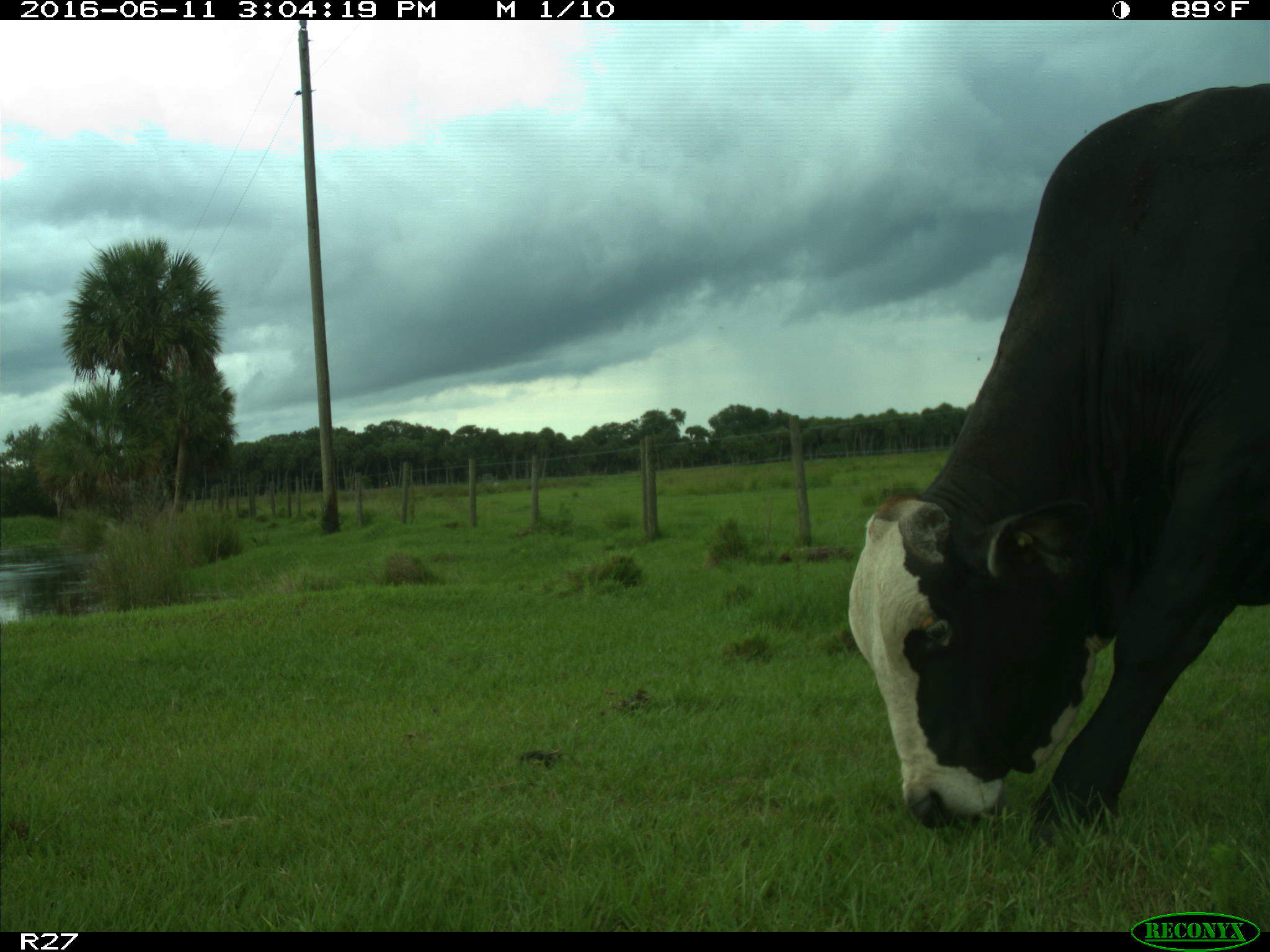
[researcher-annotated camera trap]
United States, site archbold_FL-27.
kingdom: Animalia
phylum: Chordata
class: Mammalia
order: Artiodactyla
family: Bovidae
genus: Bos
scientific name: Bos taurus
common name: domestic cow